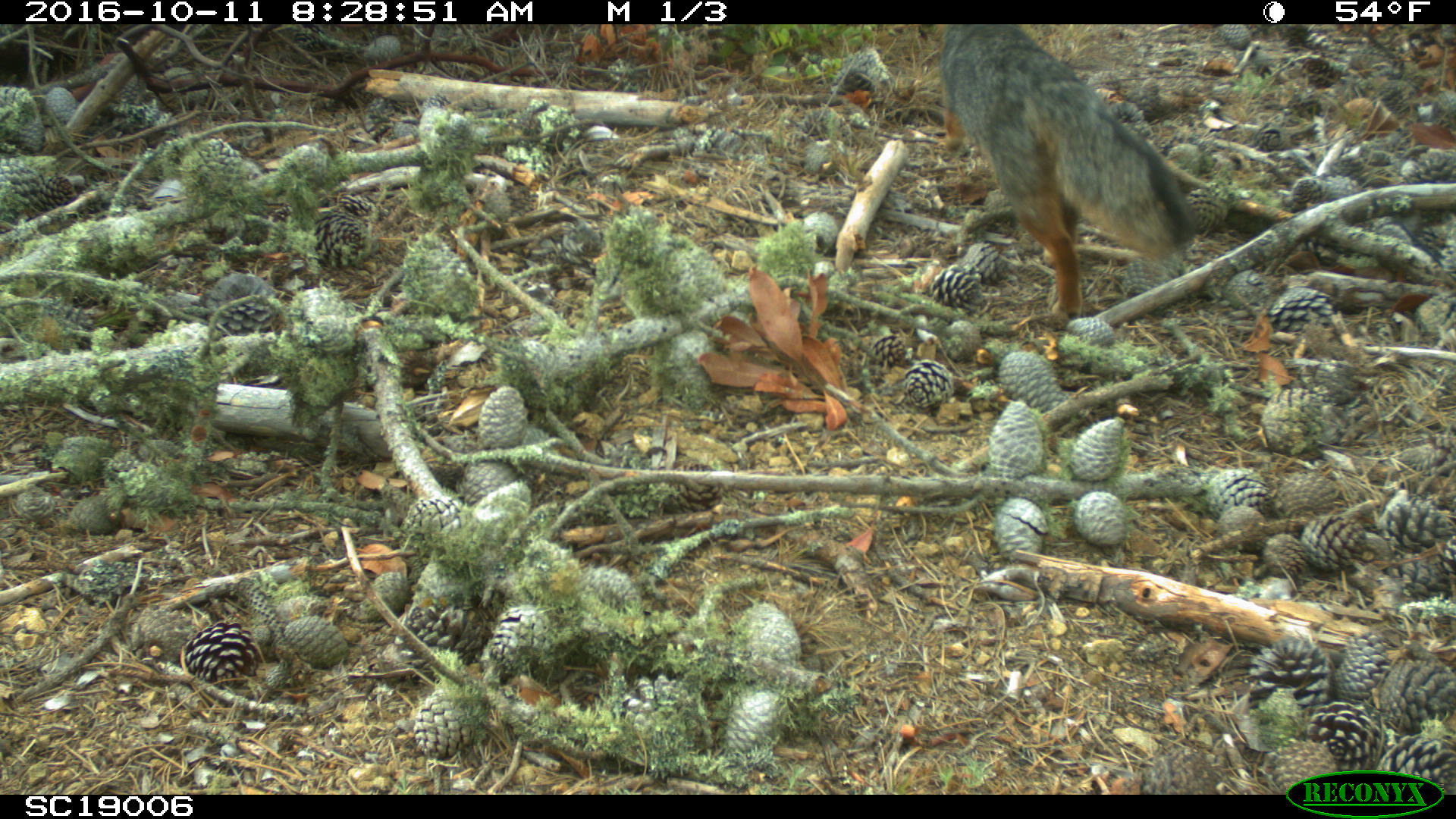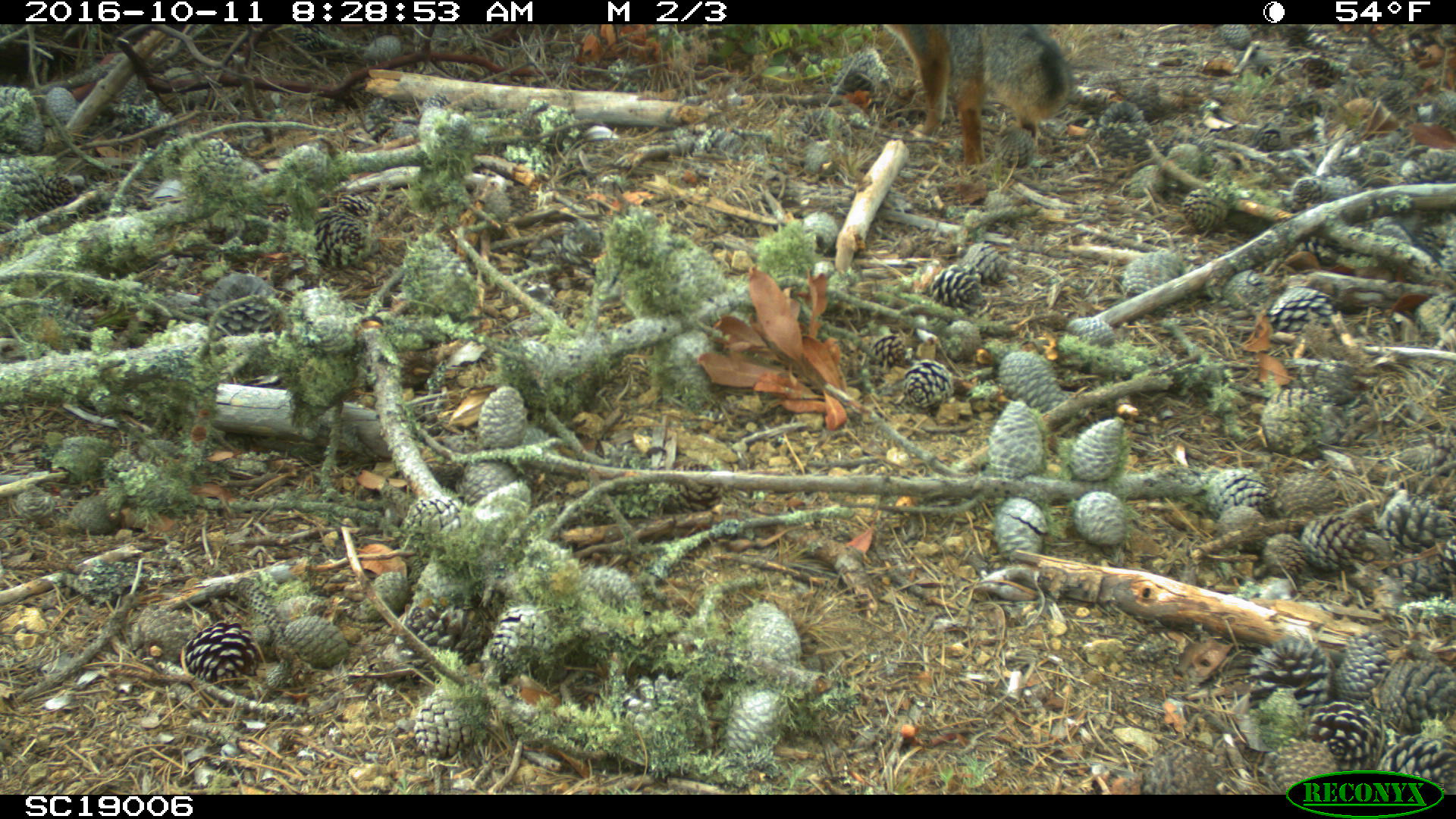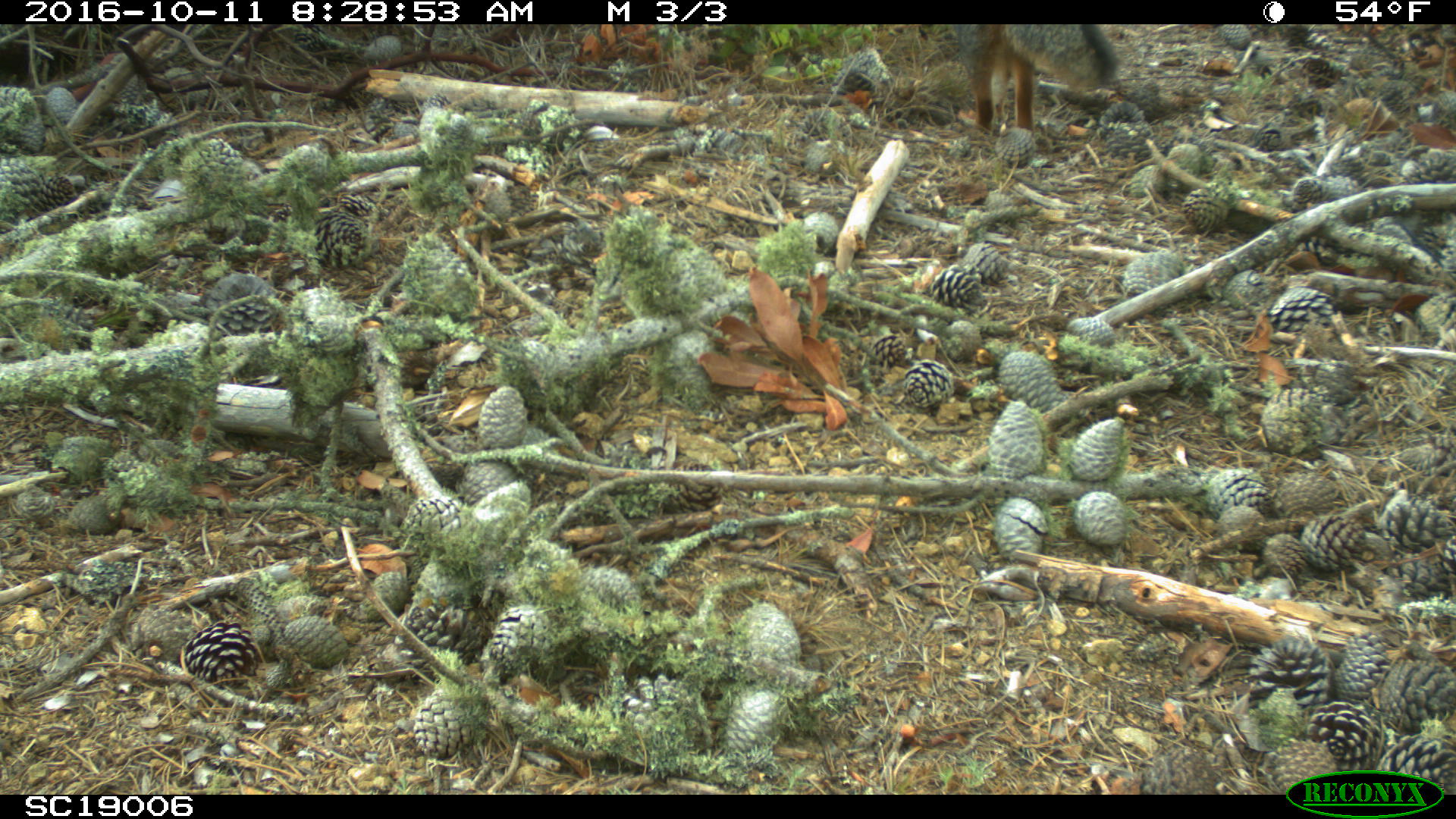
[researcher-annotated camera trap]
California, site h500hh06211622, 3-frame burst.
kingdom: Animalia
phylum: Chordata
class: Mammalia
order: Carnivora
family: Canidae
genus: Urocyon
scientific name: Urocyon littoralis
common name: island fox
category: fox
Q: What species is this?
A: Fox (island fox) (Urocyon littoralis).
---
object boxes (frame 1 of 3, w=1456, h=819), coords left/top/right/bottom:
fox: 939/23/1195/318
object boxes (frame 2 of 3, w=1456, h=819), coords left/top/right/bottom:
fox: 881/23/1072/164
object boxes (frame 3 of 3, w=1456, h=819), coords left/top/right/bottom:
fox: 954/24/1122/136